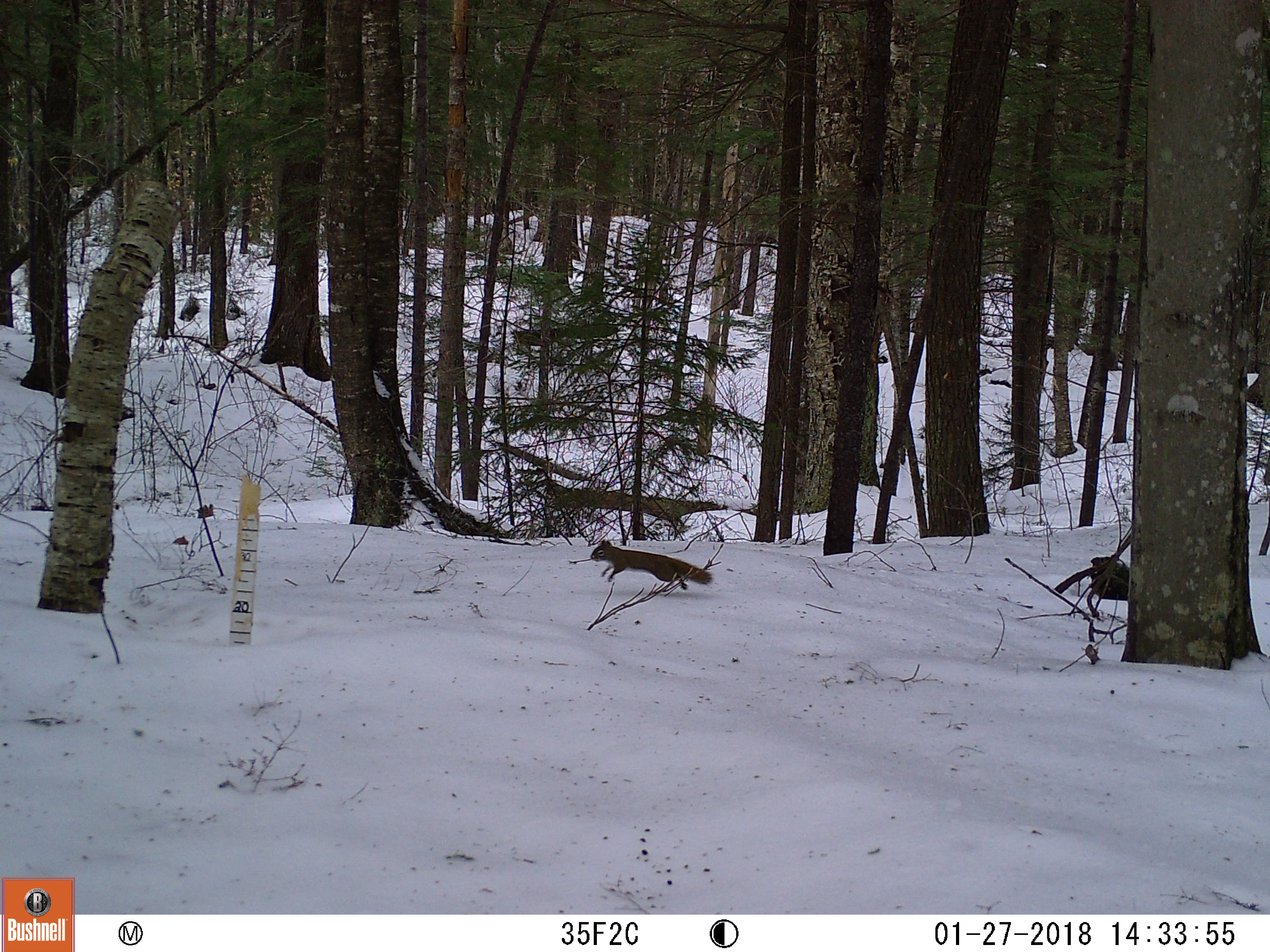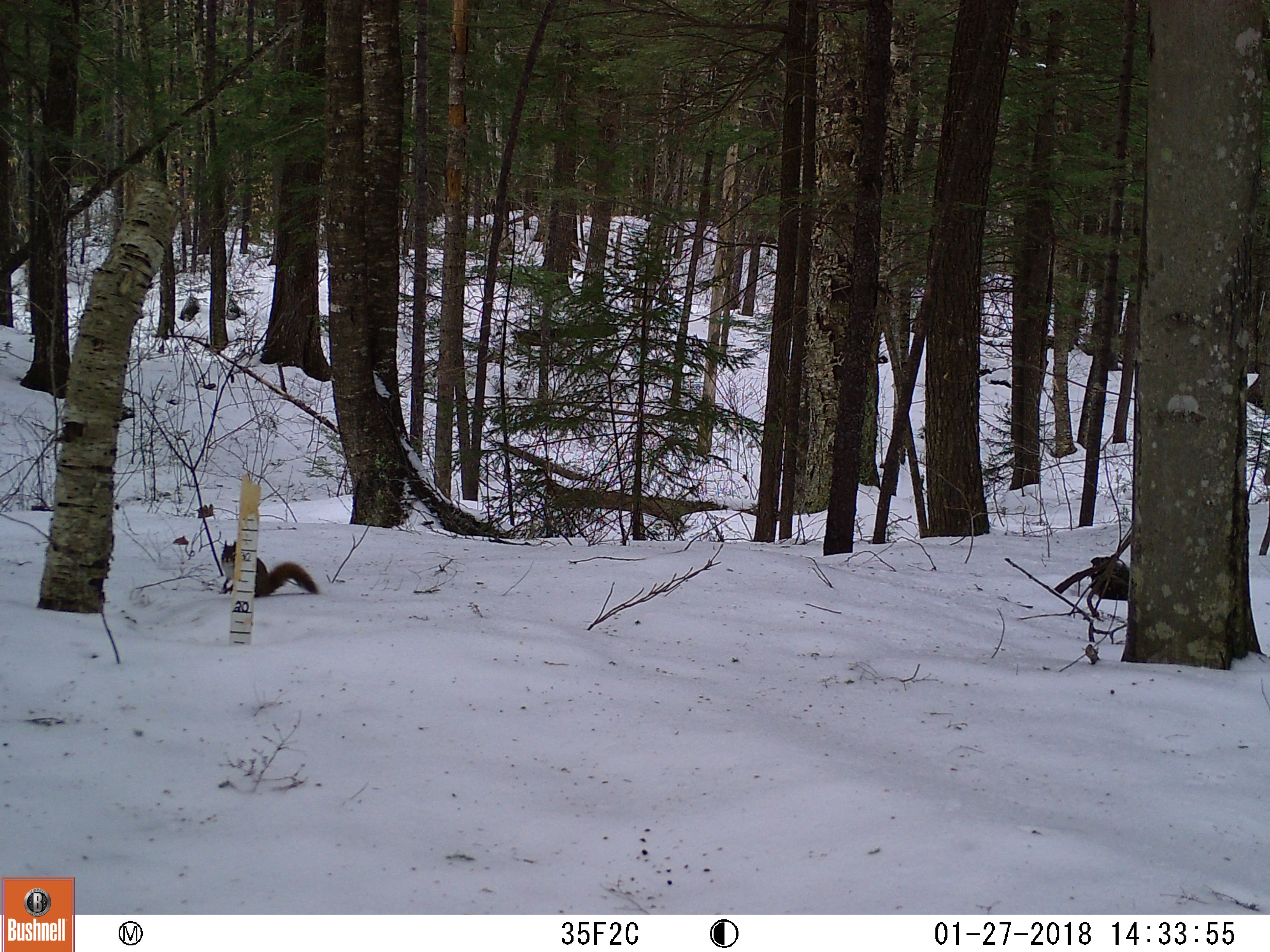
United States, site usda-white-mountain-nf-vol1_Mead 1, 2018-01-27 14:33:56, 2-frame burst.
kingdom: Animalia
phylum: Chordata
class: Mammalia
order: Rodentia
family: Sciuridae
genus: Tamiasciurus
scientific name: Tamiasciurus hudsonicus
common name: red squirrel